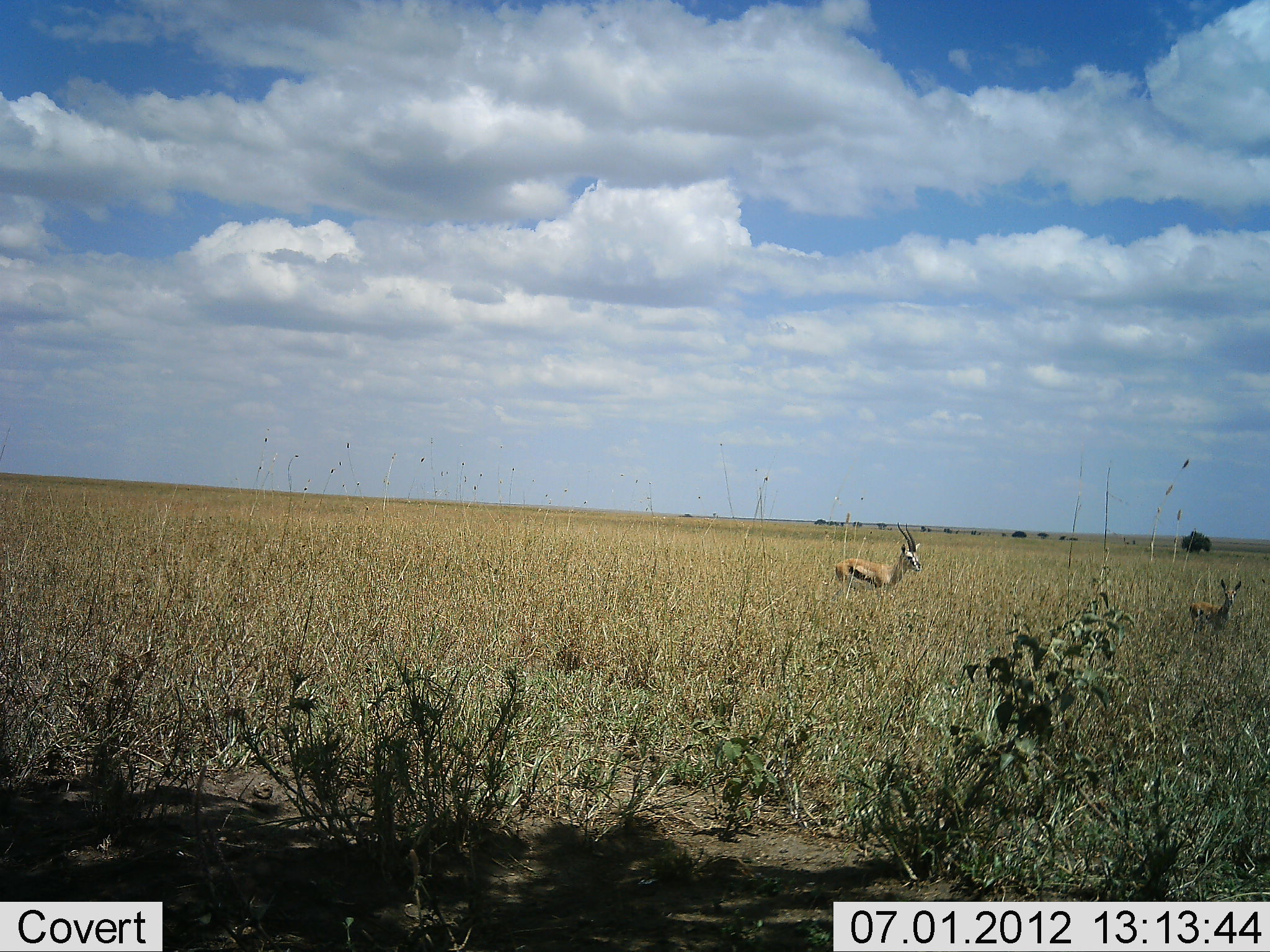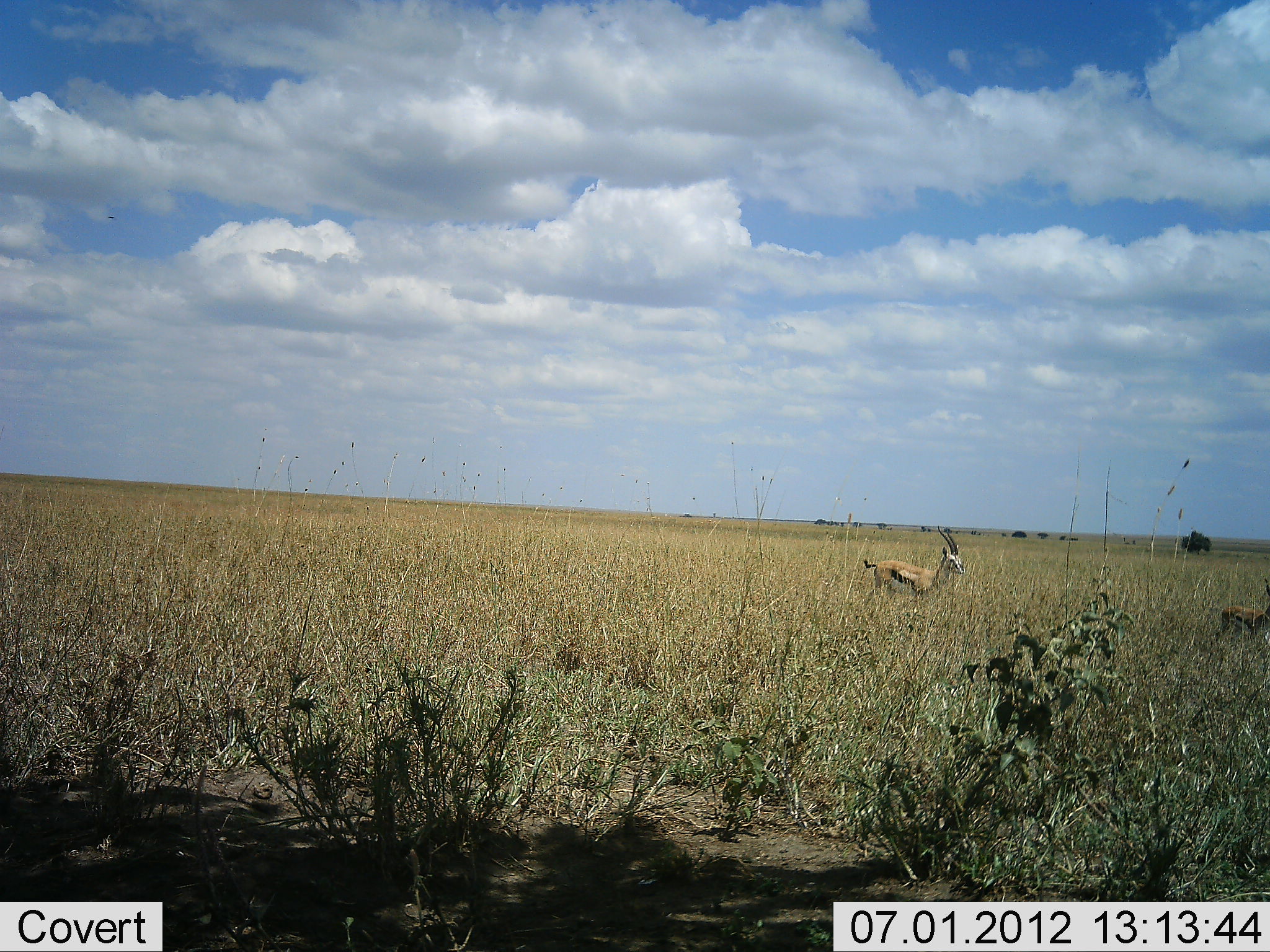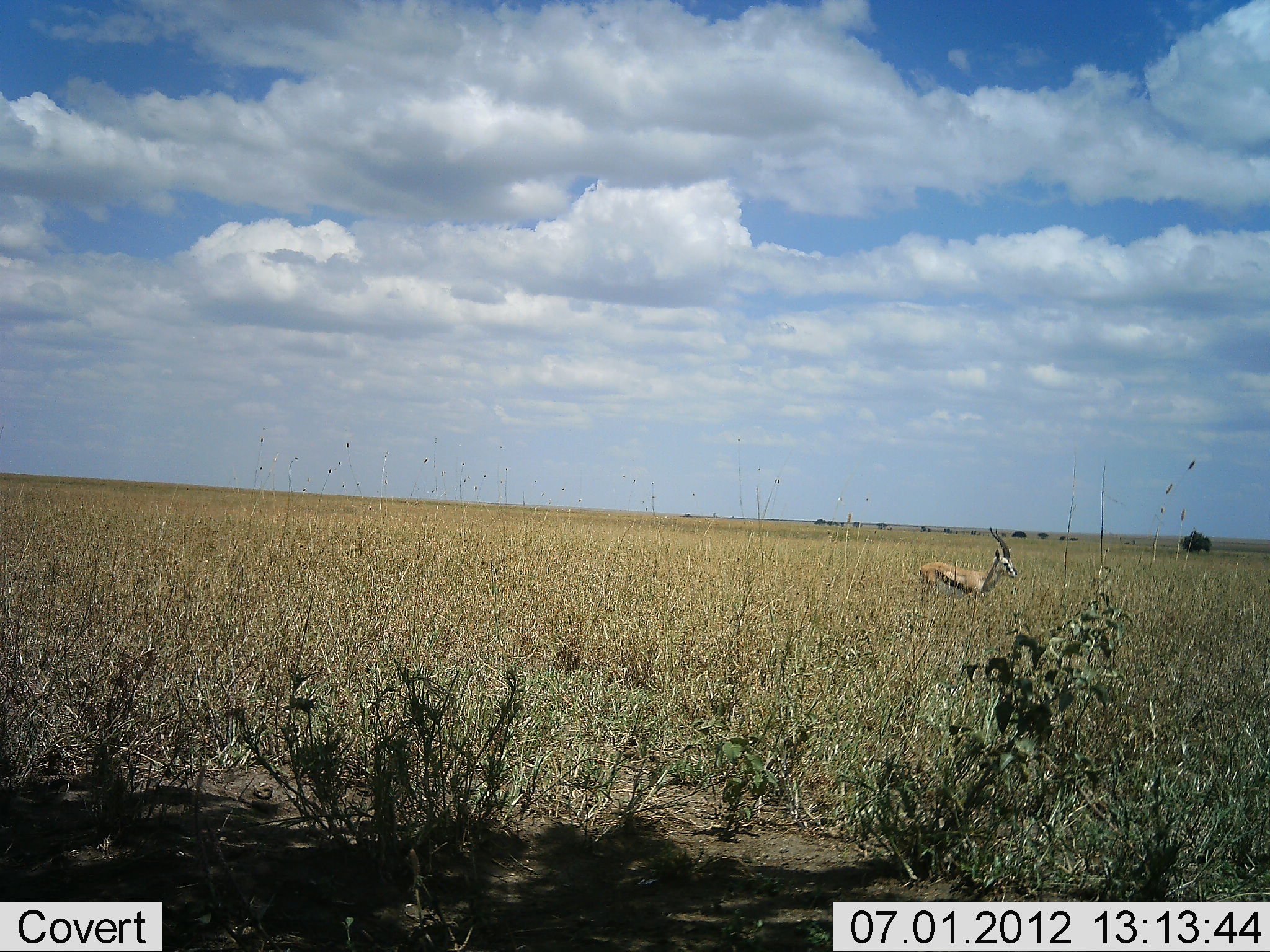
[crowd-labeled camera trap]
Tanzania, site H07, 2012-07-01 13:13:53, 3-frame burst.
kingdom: Animalia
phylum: Chordata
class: Mammalia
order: Artiodactyla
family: Bovidae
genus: Eudorcas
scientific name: Eudorcas thomsonii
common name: thomson's gazelle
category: gazellethomsons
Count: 2.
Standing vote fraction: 20%.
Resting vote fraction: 0%.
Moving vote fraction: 80%.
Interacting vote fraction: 0%.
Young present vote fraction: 30%.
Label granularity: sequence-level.